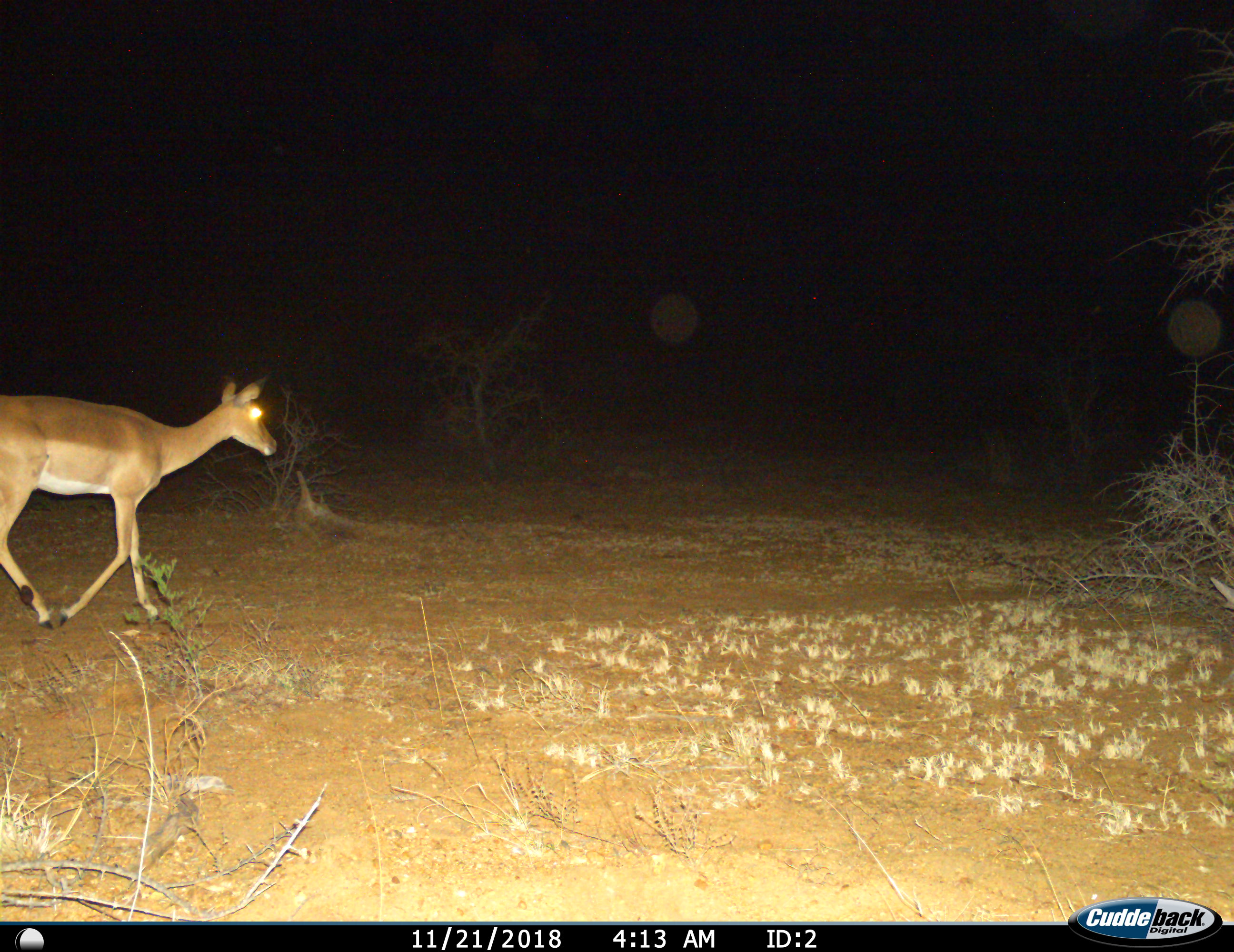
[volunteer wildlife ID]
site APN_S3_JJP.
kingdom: Animalia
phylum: Chordata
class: Mammalia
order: Artiodactyla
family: Bovidae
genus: Aepyceros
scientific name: Aepyceros melampus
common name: impala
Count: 1.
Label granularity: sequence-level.